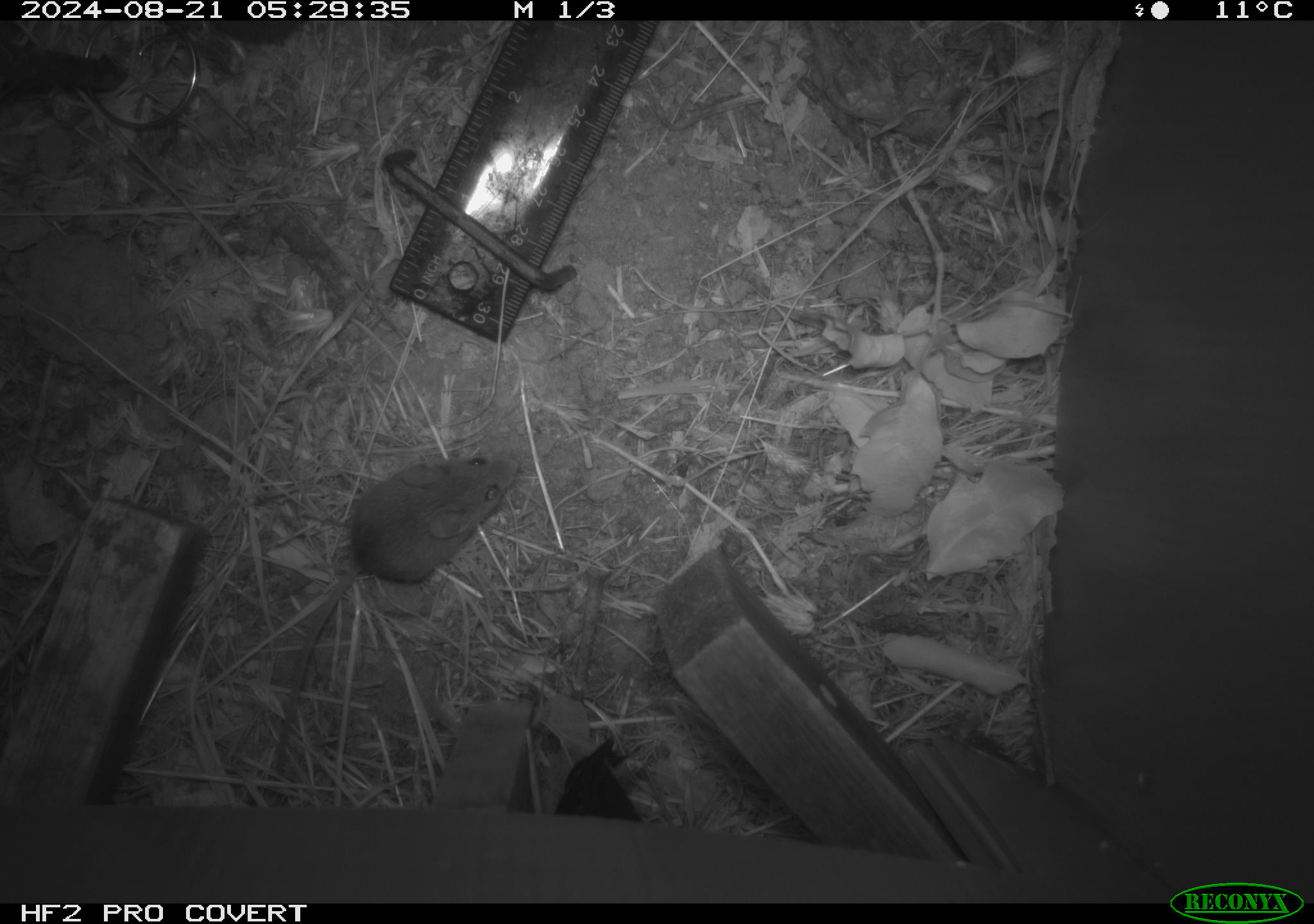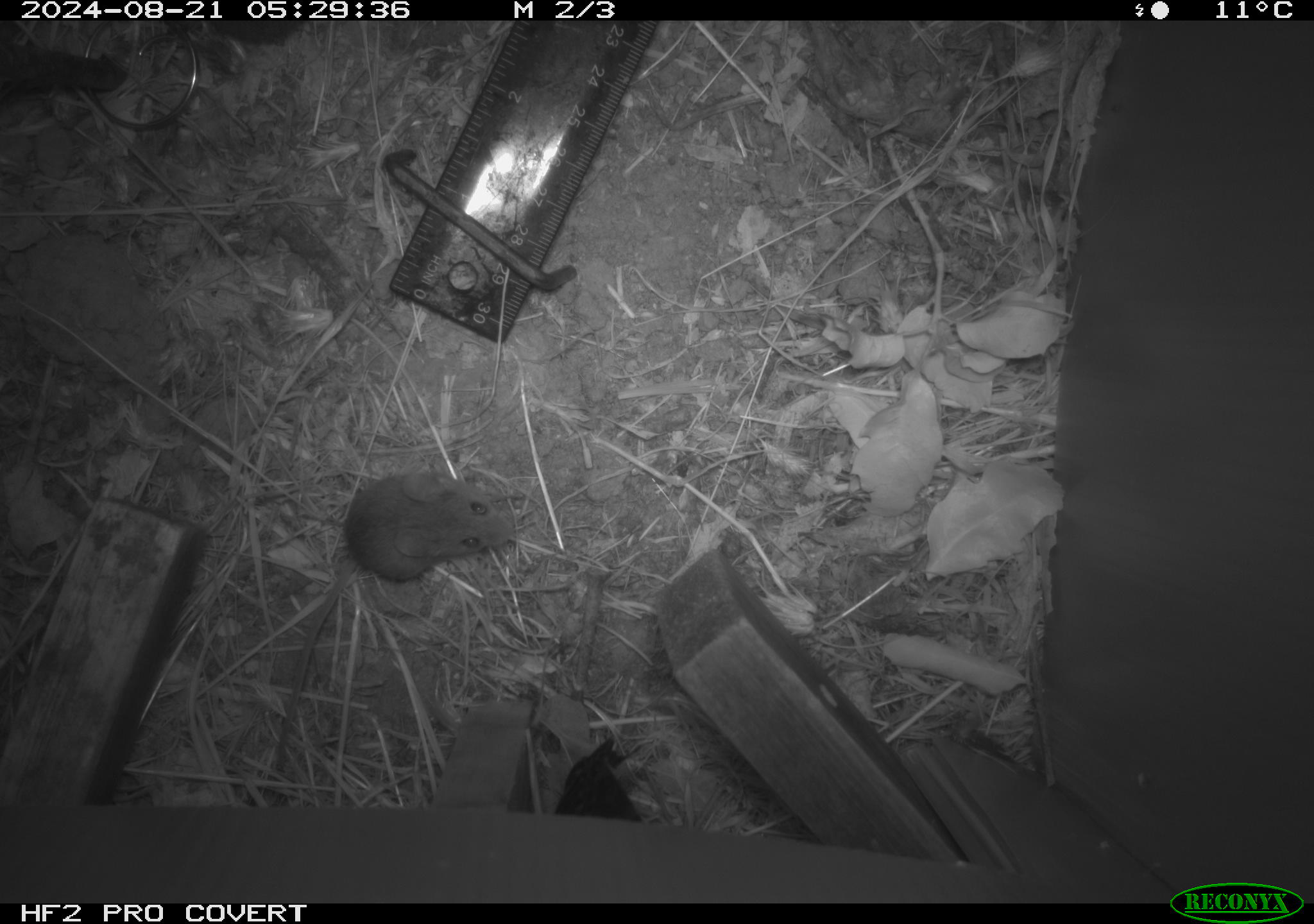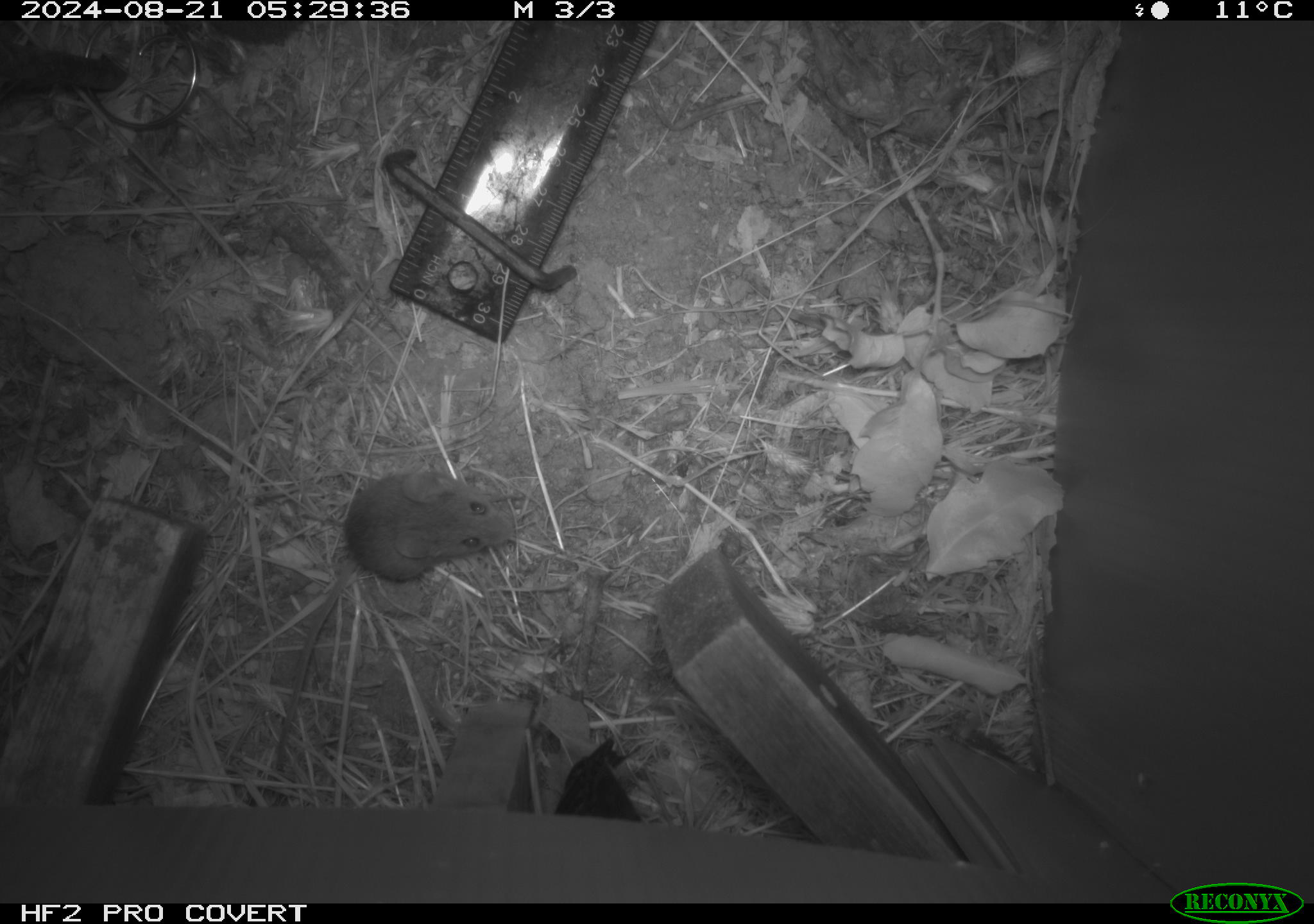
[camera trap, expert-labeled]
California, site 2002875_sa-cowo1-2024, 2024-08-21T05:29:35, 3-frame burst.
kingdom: Animalia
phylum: Chordata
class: Mammalia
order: Rodentia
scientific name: Rodentia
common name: mouse species